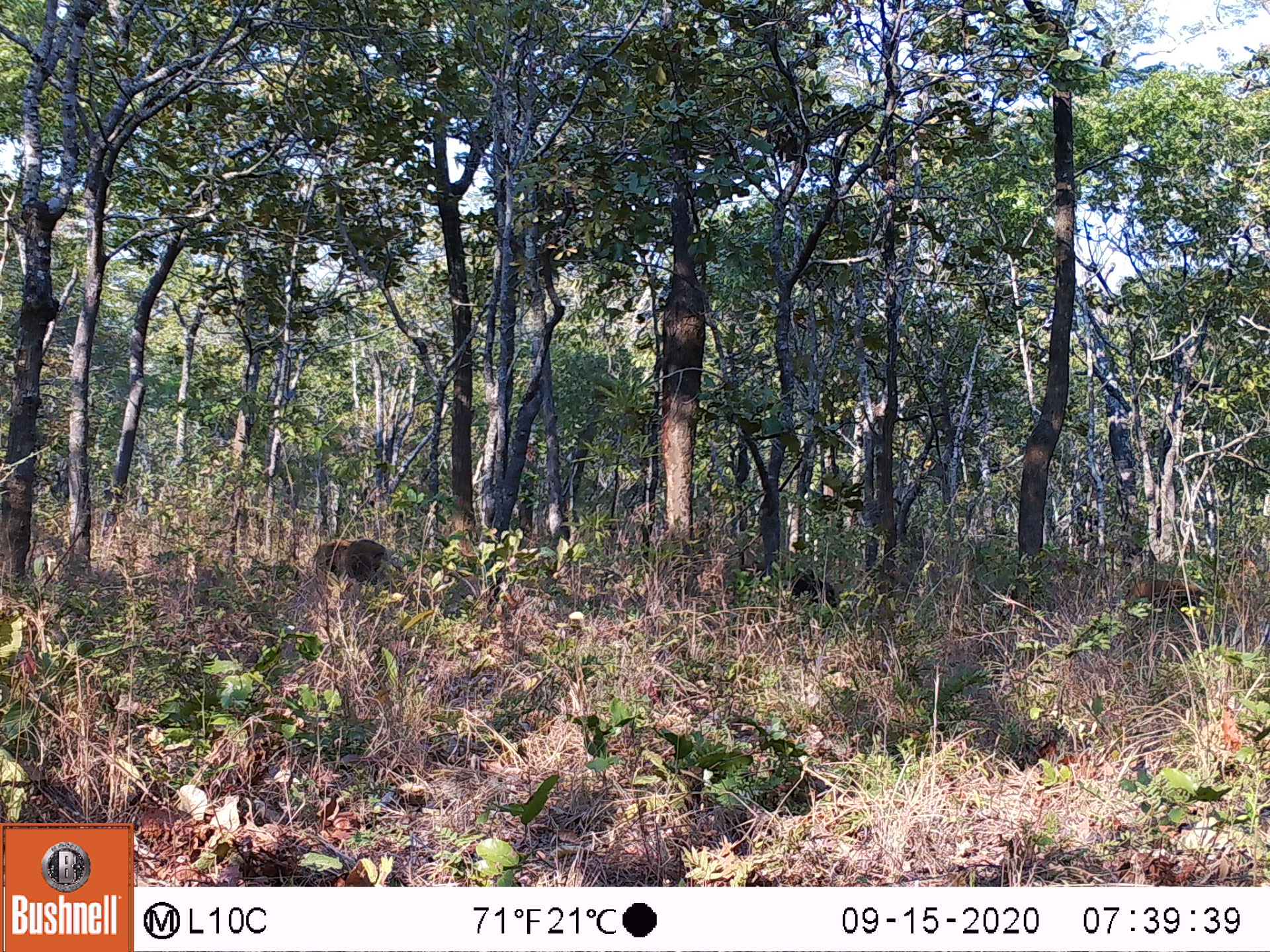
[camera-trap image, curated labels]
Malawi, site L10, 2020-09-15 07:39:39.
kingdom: Animalia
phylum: Chordata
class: Mammalia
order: Artiodactyla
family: Suidae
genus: Potamochoerus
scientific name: Potamochoerus larvatus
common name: bushpig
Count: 3.